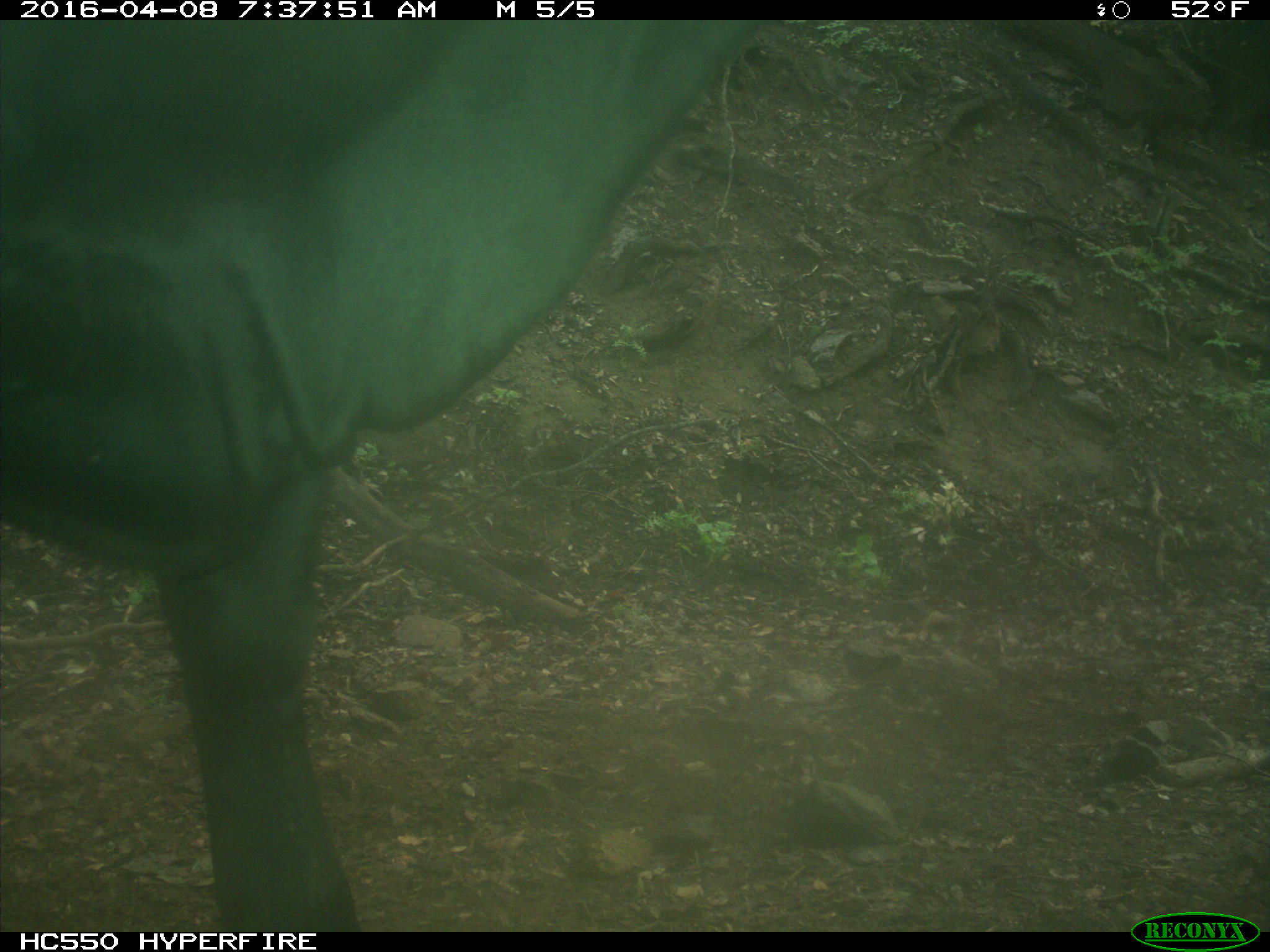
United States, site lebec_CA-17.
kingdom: Animalia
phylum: Chordata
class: Mammalia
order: Artiodactyla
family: Bovidae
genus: Bos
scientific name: Bos taurus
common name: domestic cow